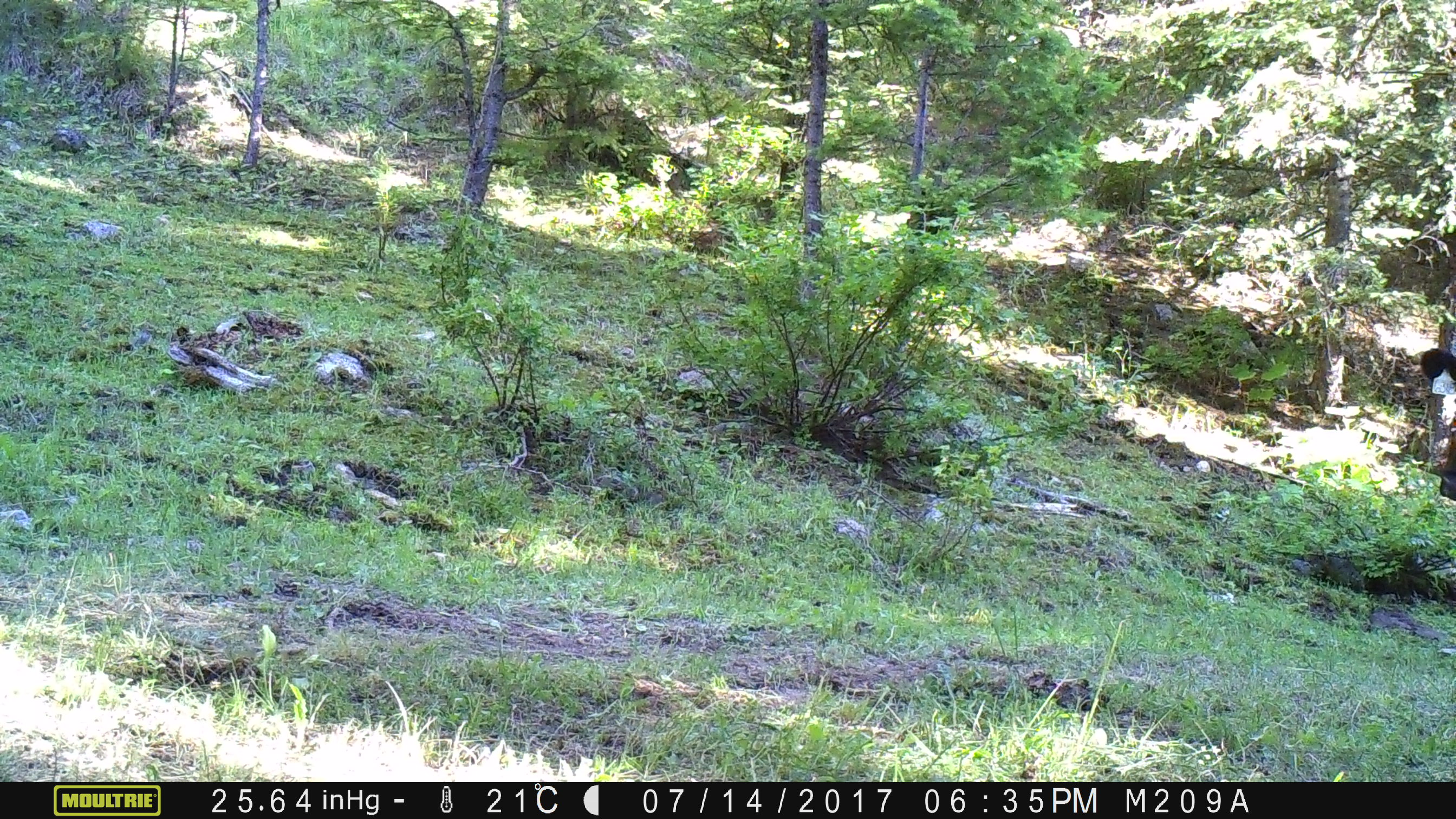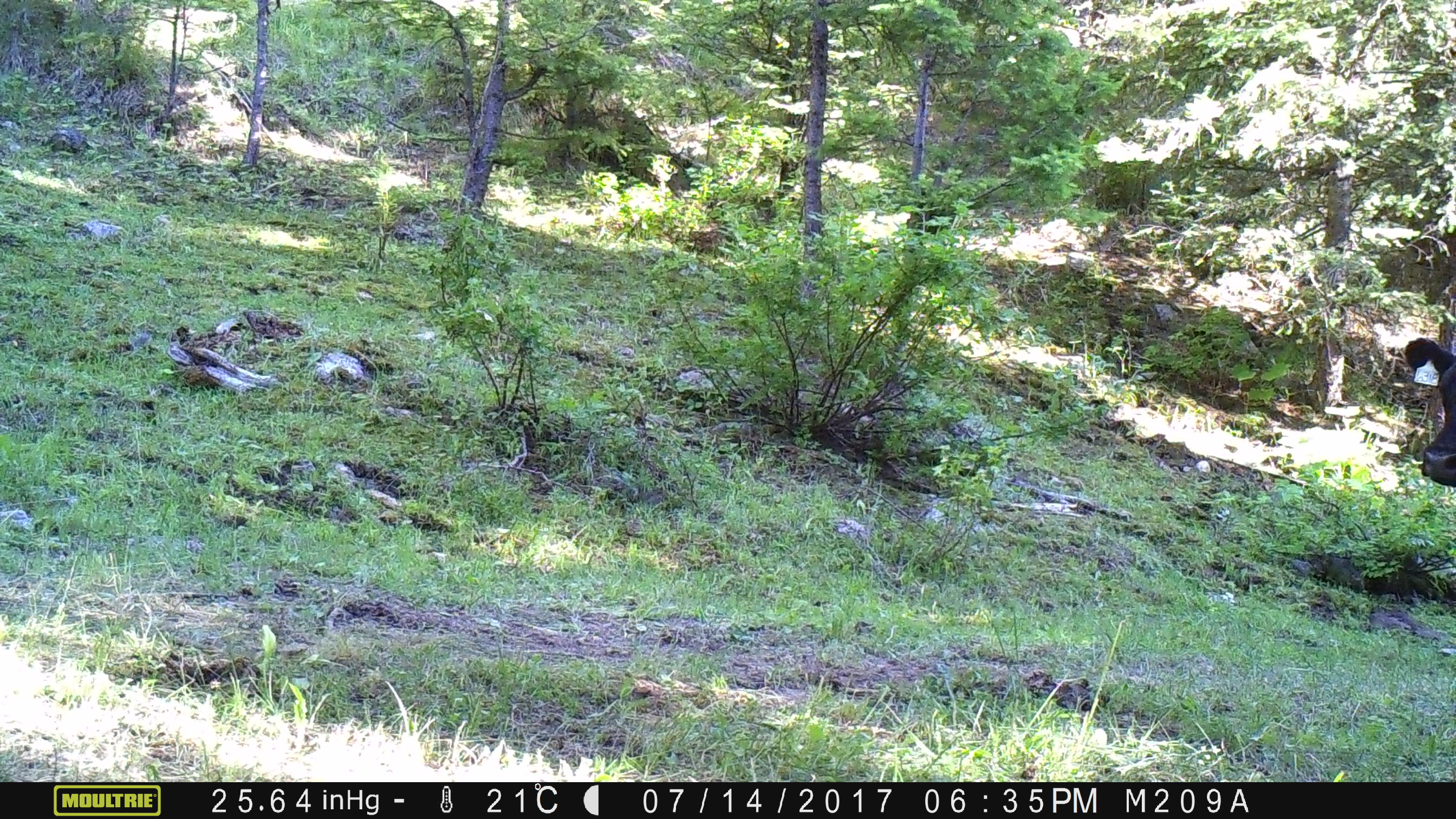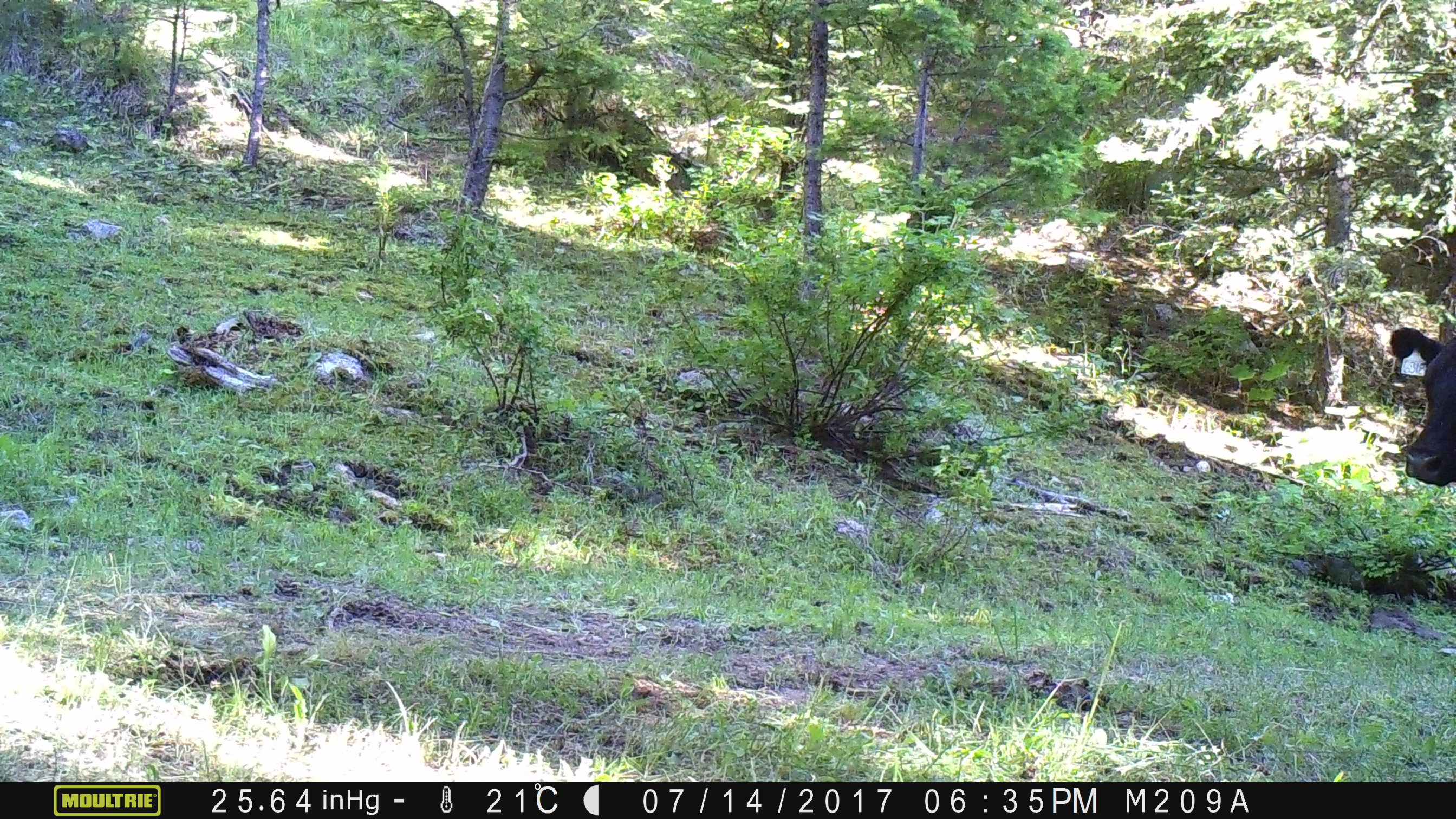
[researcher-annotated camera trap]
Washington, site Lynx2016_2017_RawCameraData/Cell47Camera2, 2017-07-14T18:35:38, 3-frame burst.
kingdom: Animalia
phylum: Chordata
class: Mammalia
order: Artiodactyla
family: Bovidae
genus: Bos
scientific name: Bos taurus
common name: domestic cattle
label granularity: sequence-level